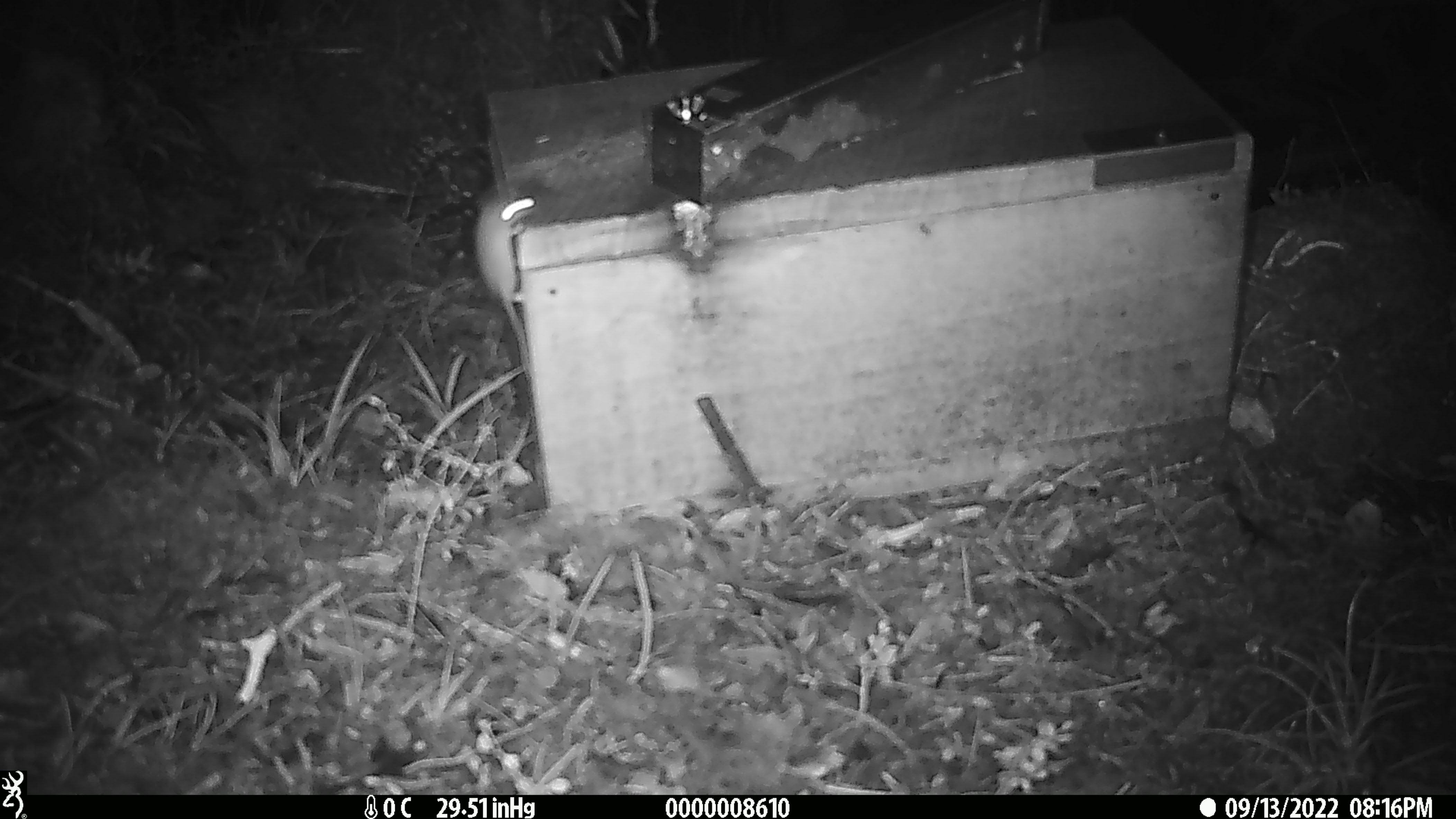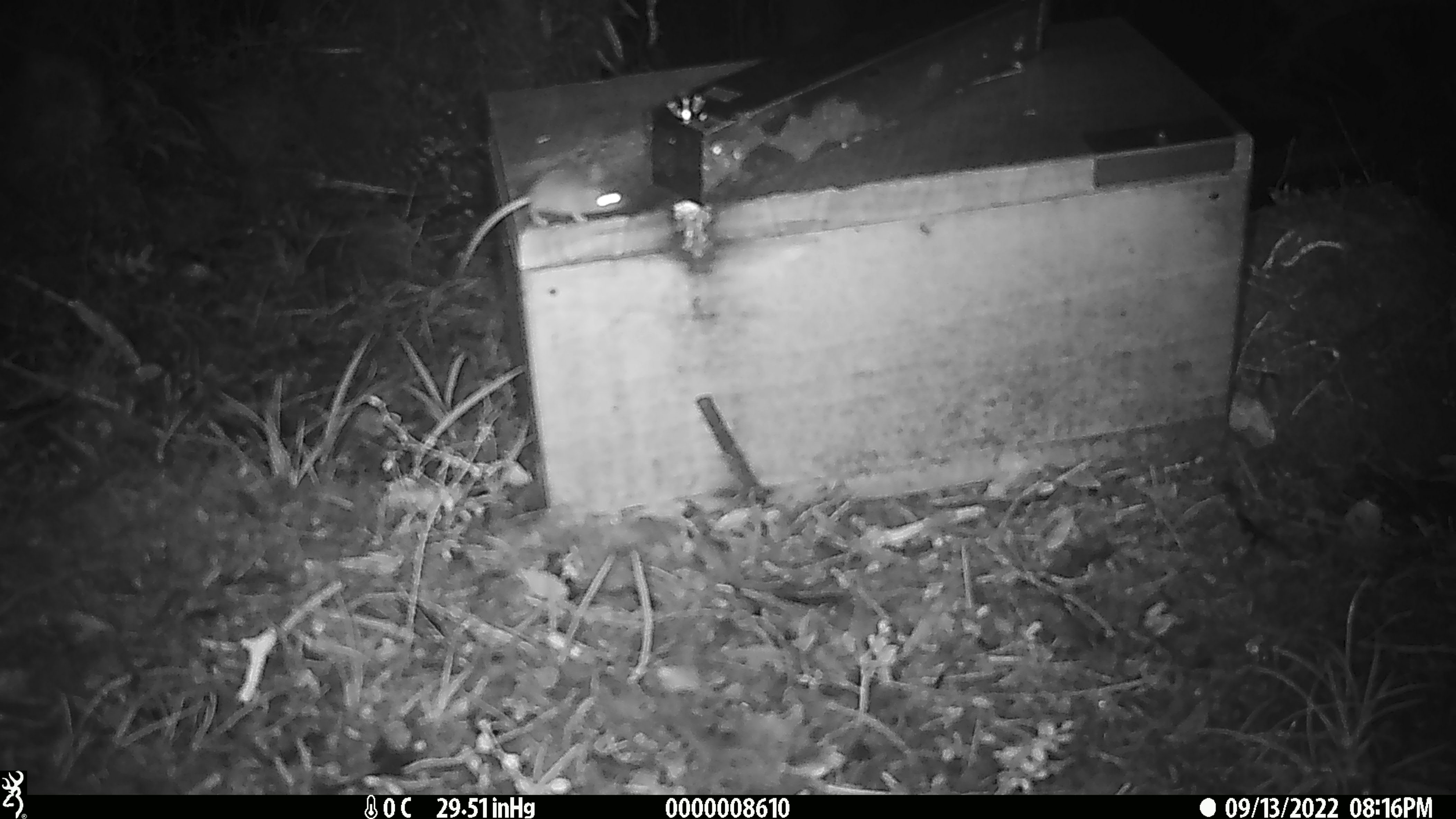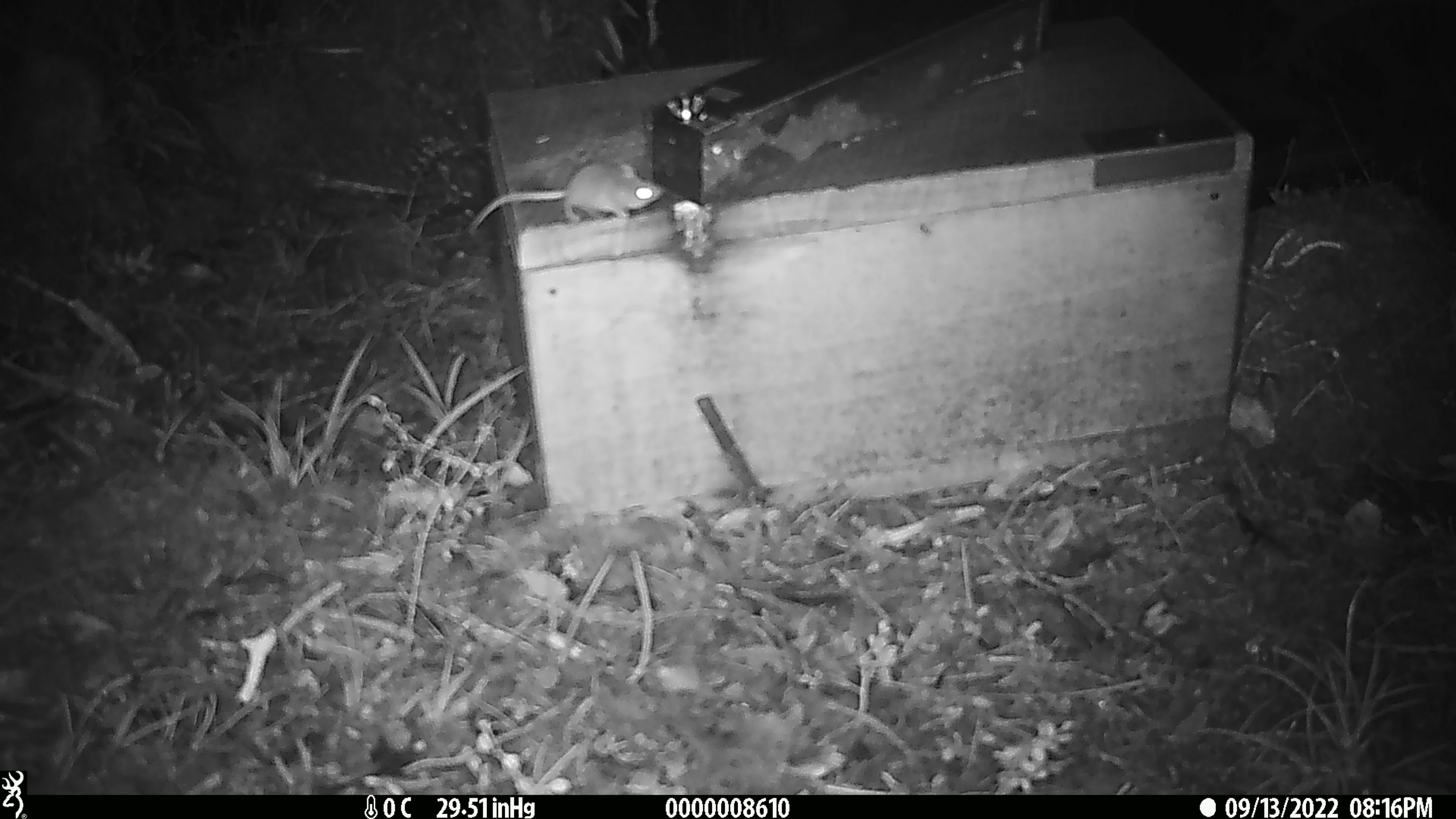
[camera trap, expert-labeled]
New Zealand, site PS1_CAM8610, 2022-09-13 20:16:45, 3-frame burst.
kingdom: Animalia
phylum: Chordata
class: Mammalia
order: Rodentia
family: Muridae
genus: Mus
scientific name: Mus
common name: mouse